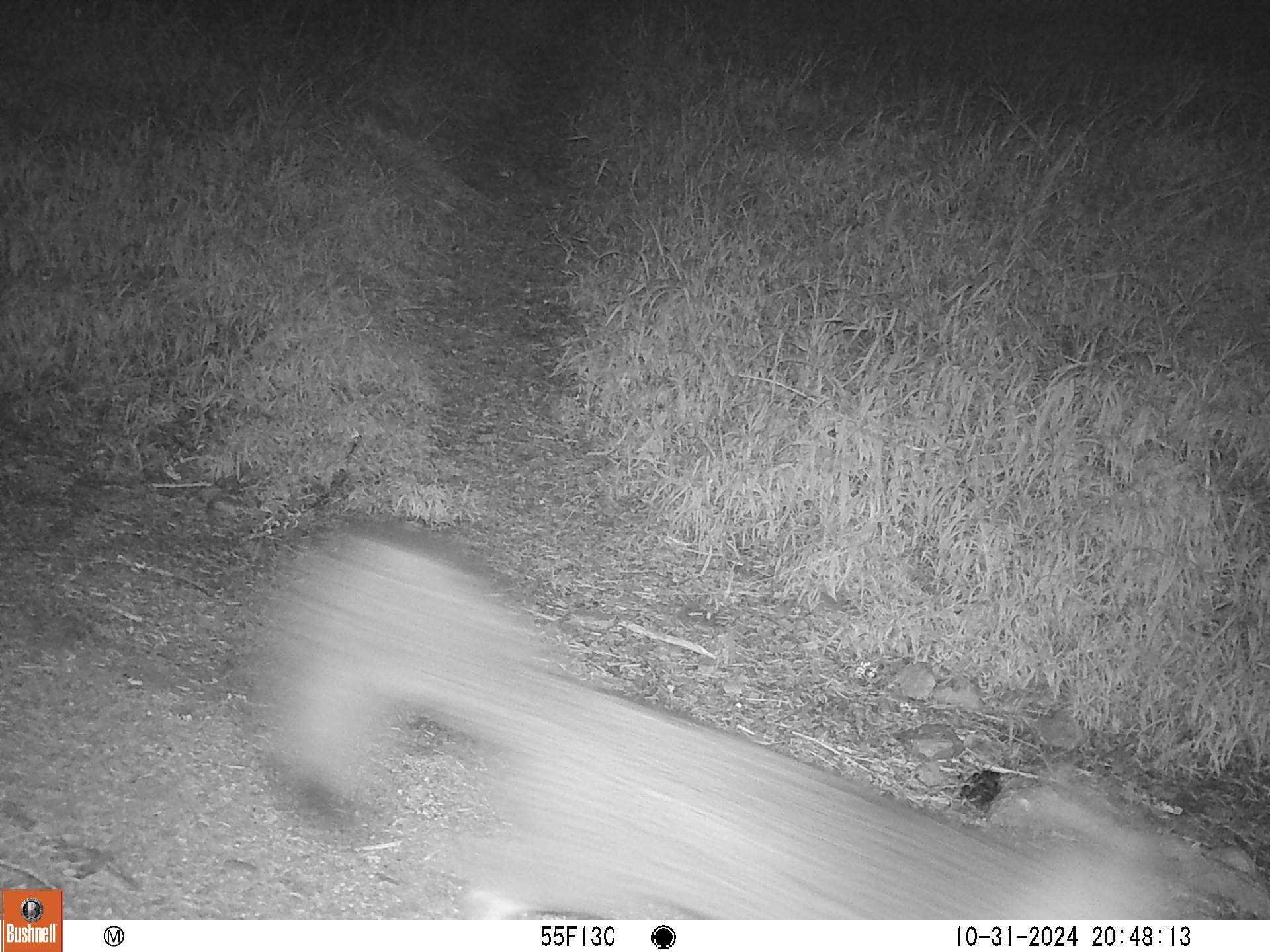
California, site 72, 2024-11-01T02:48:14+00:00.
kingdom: Animalia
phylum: Chordata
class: Mammalia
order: Carnivora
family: Canidae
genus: Urocyon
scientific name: Urocyon cinereoargenteus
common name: gray fox